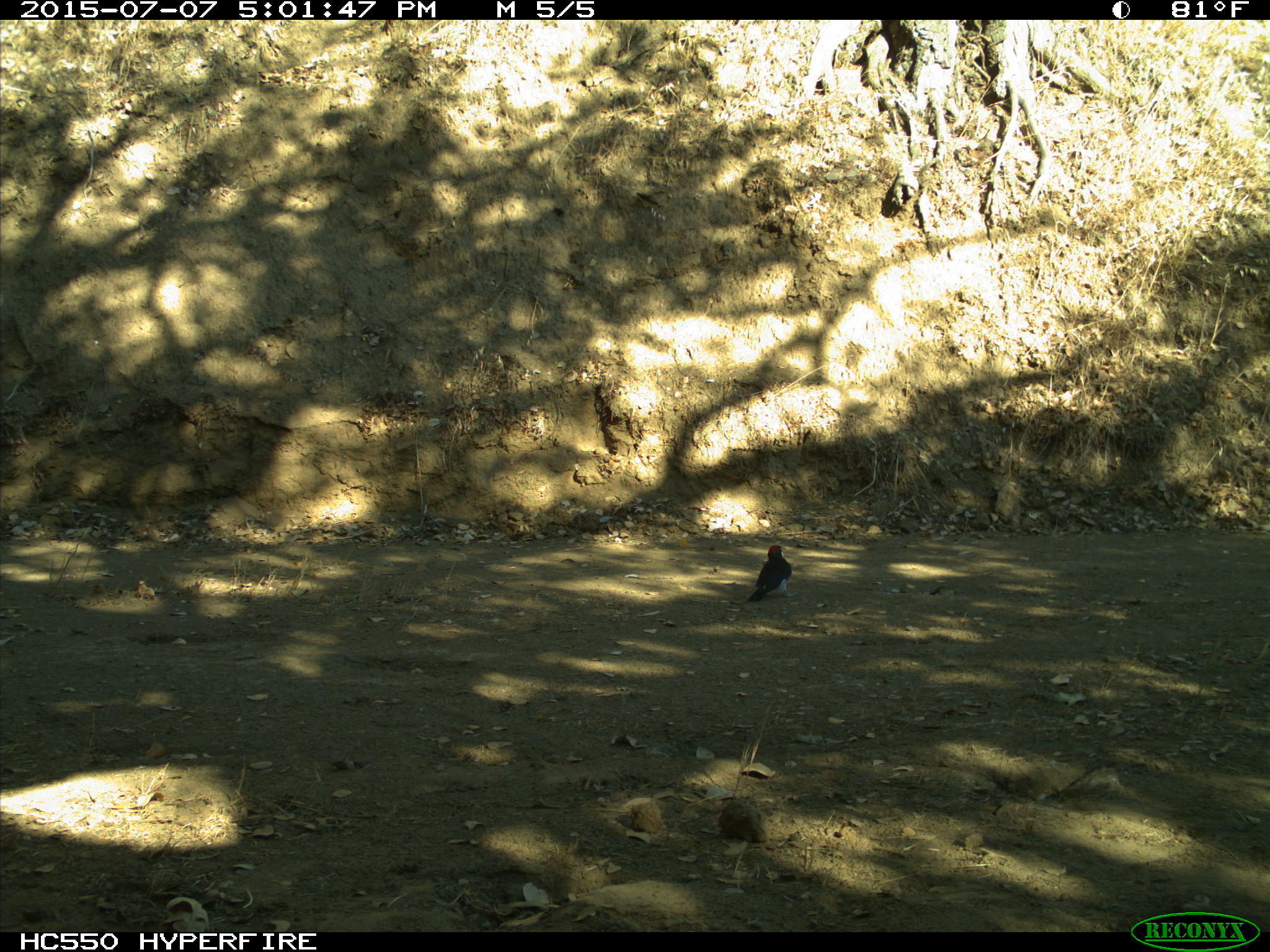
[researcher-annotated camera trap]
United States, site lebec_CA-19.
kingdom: Animalia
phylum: Chordata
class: Aves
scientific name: Aves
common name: birds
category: unidentified bird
Unidentified bird (birds) (Aves).